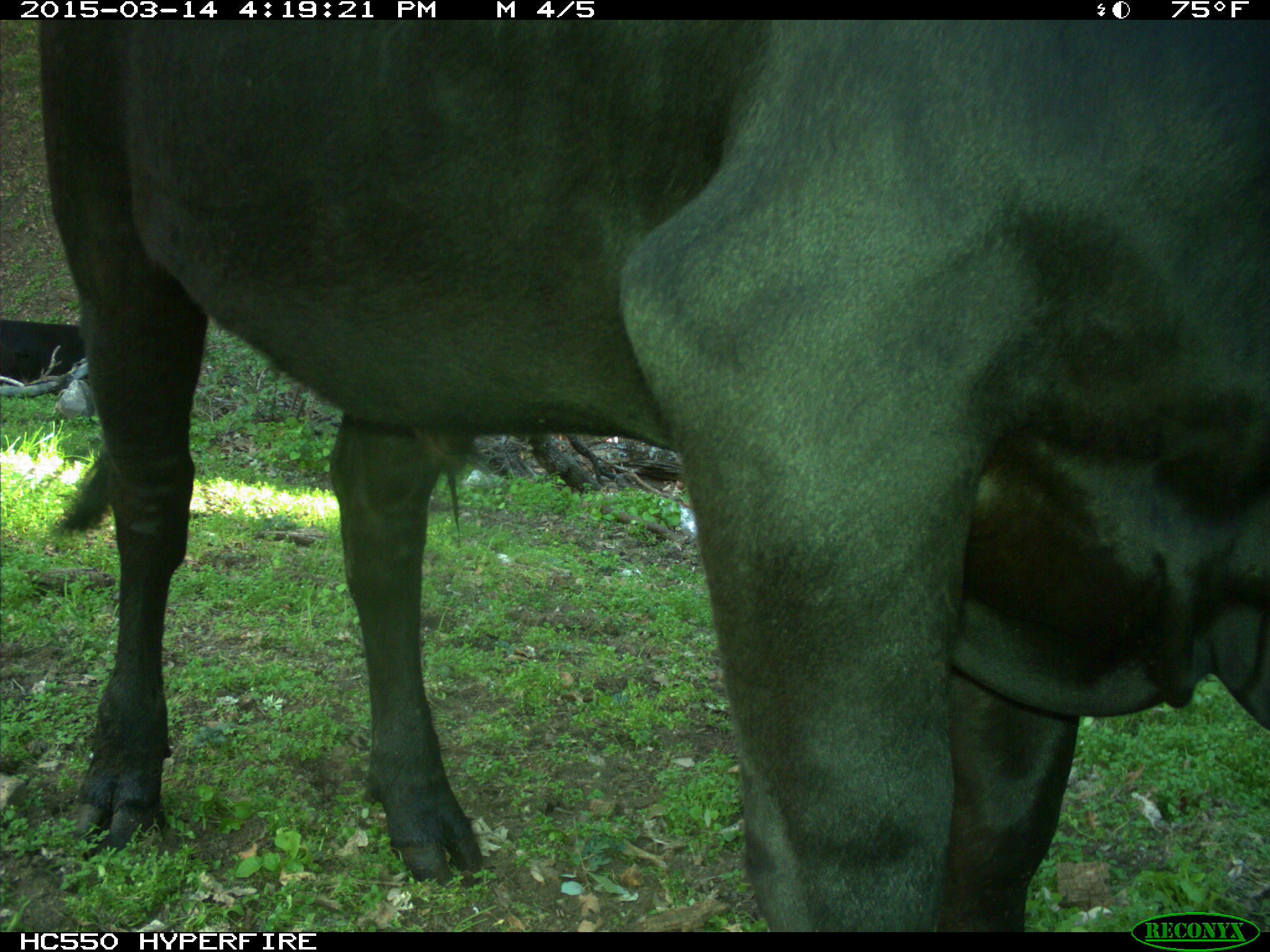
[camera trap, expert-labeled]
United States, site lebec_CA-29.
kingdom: Animalia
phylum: Chordata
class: Mammalia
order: Artiodactyla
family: Bovidae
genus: Bos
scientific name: Bos taurus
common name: domestic cow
Bos taurus (domestic cow).